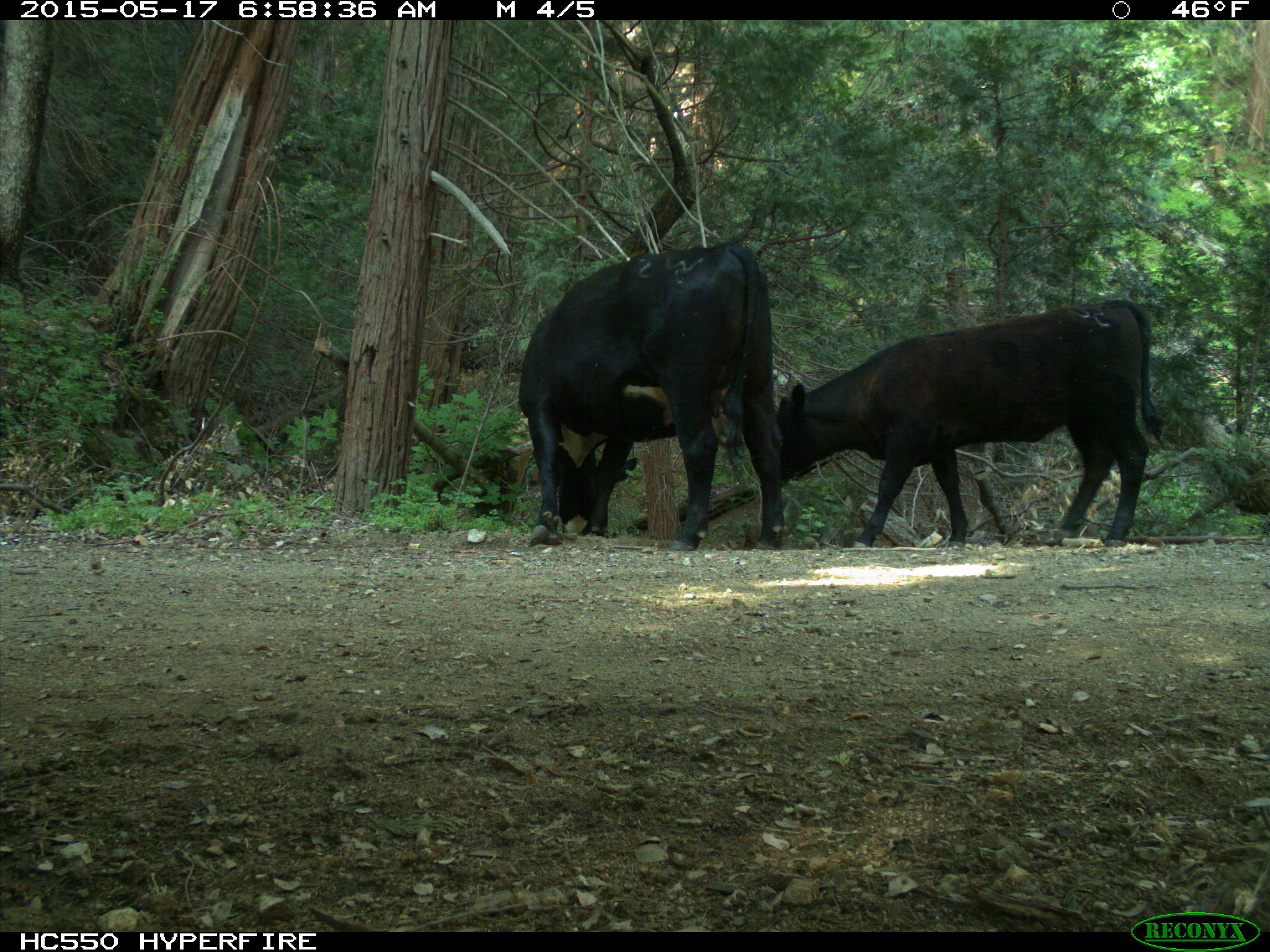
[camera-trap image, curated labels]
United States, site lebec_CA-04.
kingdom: Animalia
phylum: Chordata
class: Mammalia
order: Artiodactyla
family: Bovidae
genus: Bos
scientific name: Bos taurus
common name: domestic cow